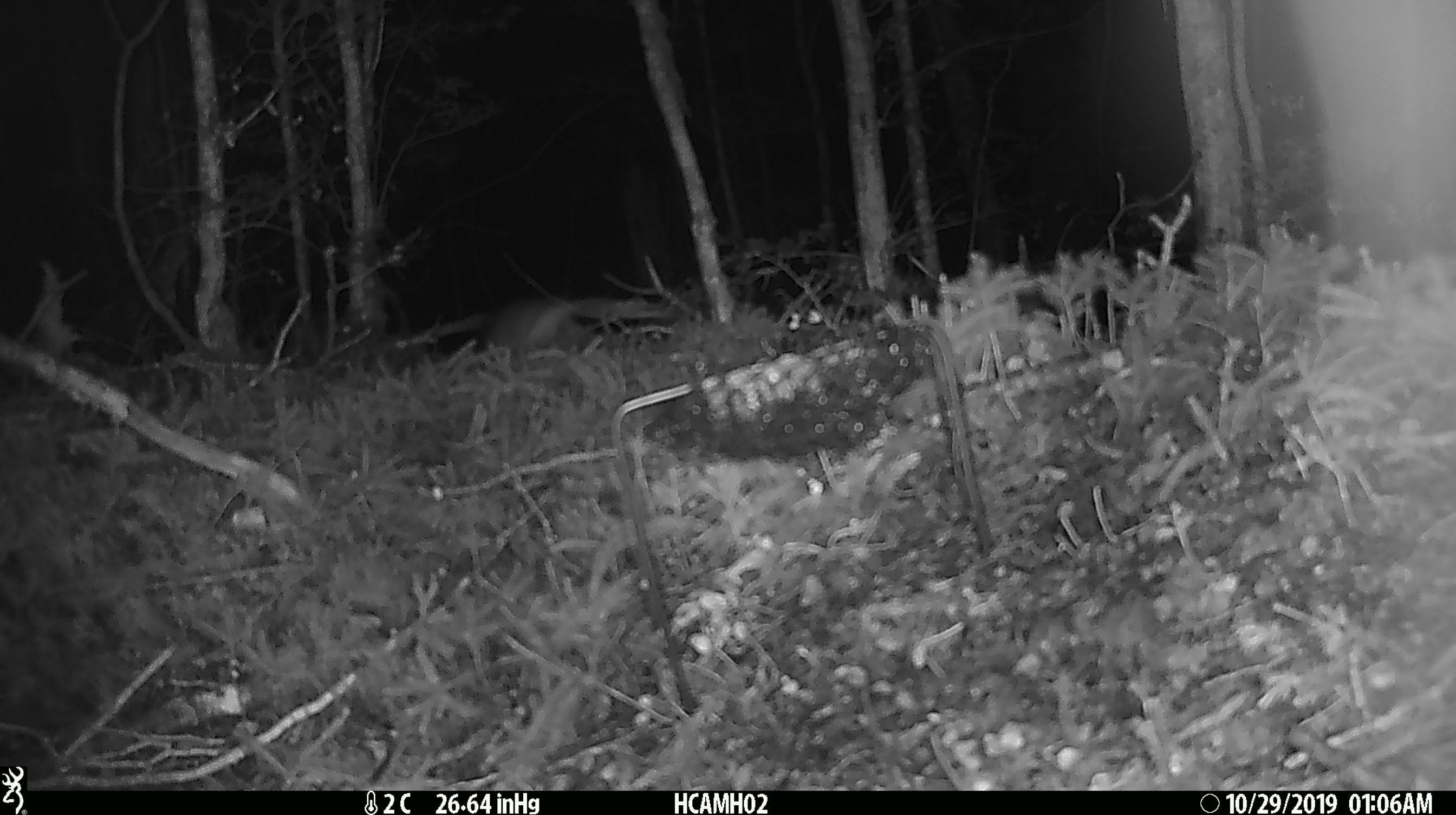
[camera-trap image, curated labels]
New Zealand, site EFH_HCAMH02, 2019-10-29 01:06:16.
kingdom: Animalia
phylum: Chordata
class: Mammalia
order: Rodentia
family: Muridae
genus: Mus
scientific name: Mus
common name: mouse